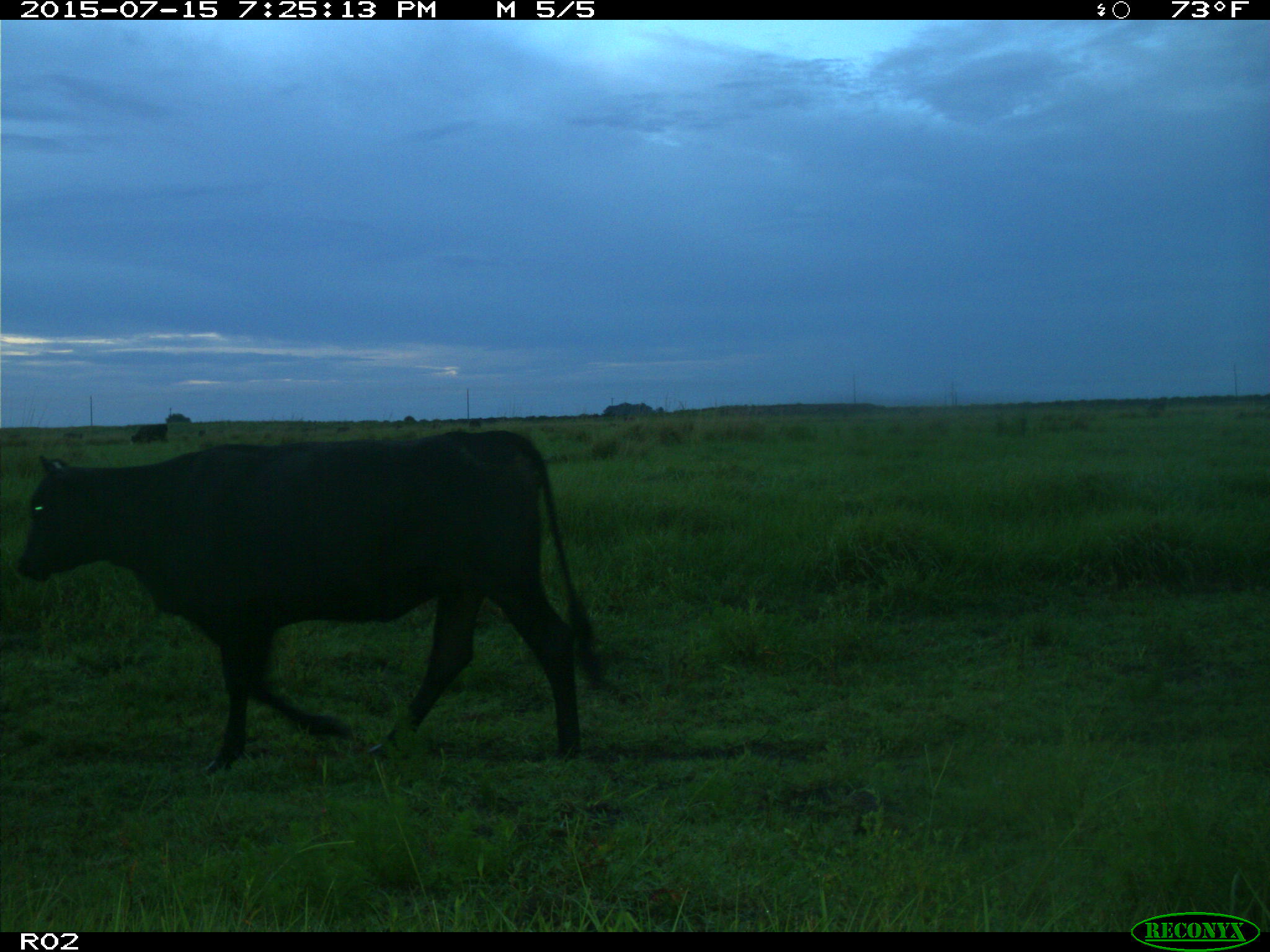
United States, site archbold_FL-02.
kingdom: Animalia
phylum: Chordata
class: Mammalia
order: Artiodactyla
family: Bovidae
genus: Bos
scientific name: Bos taurus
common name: domestic cow